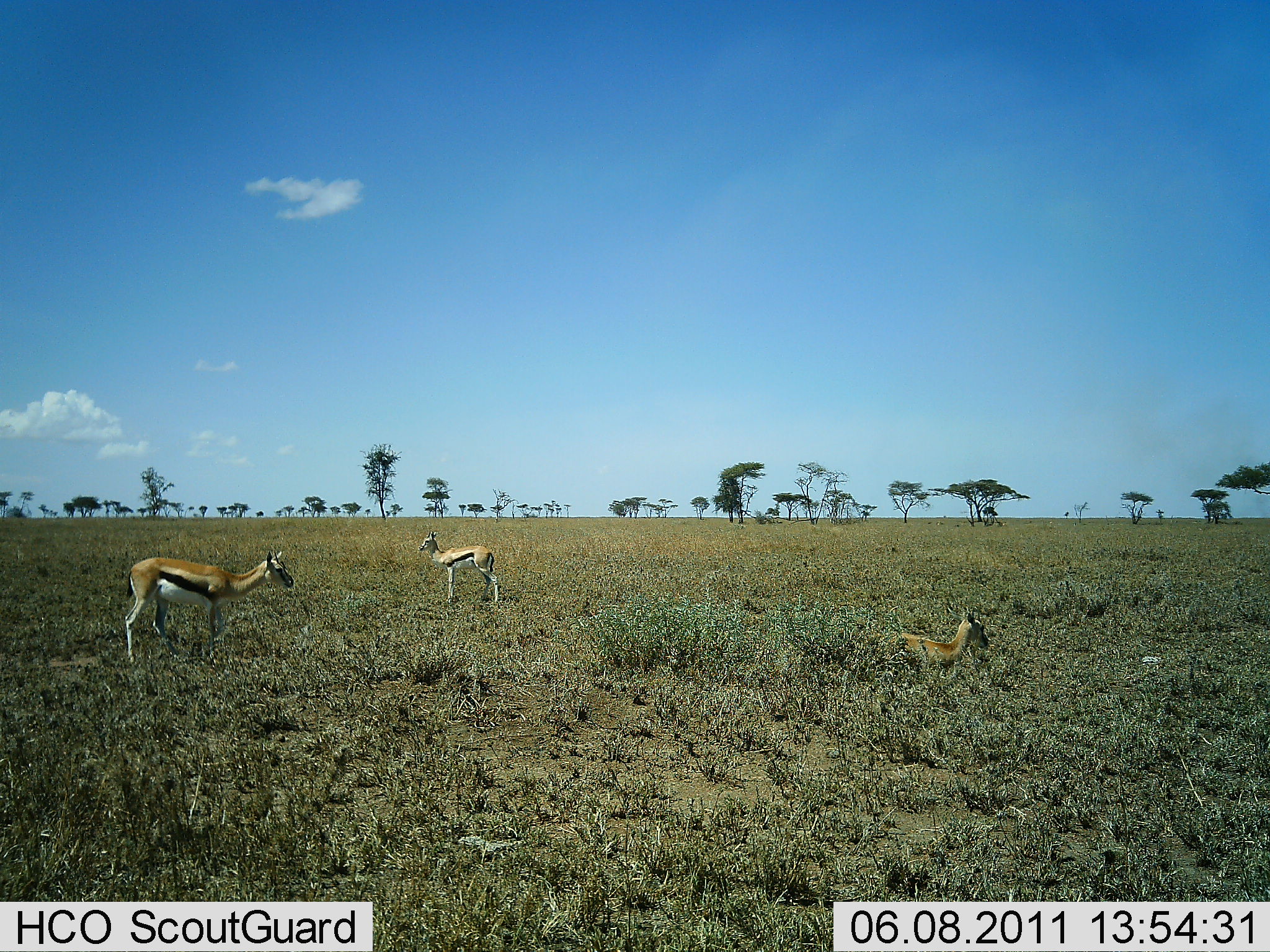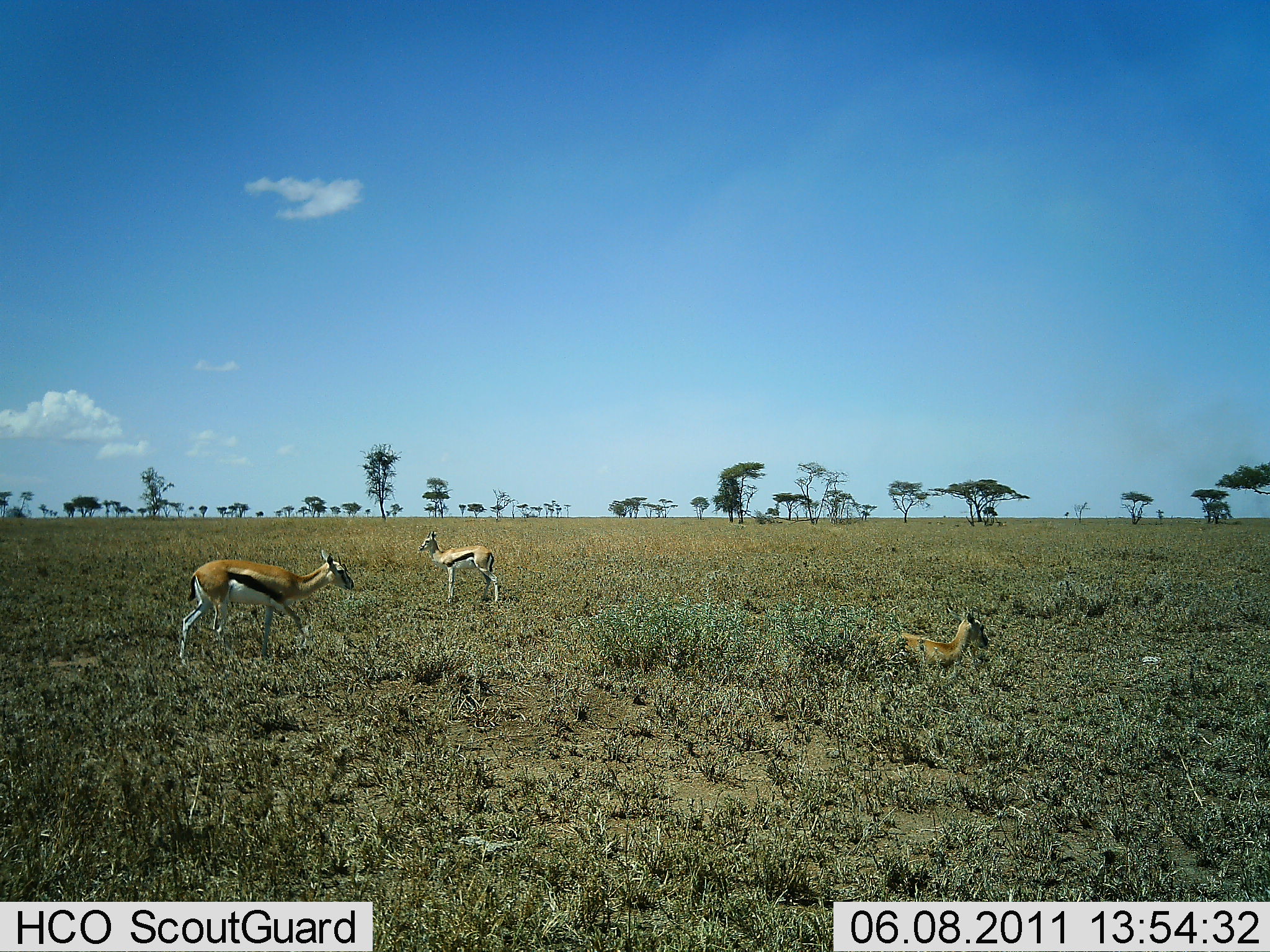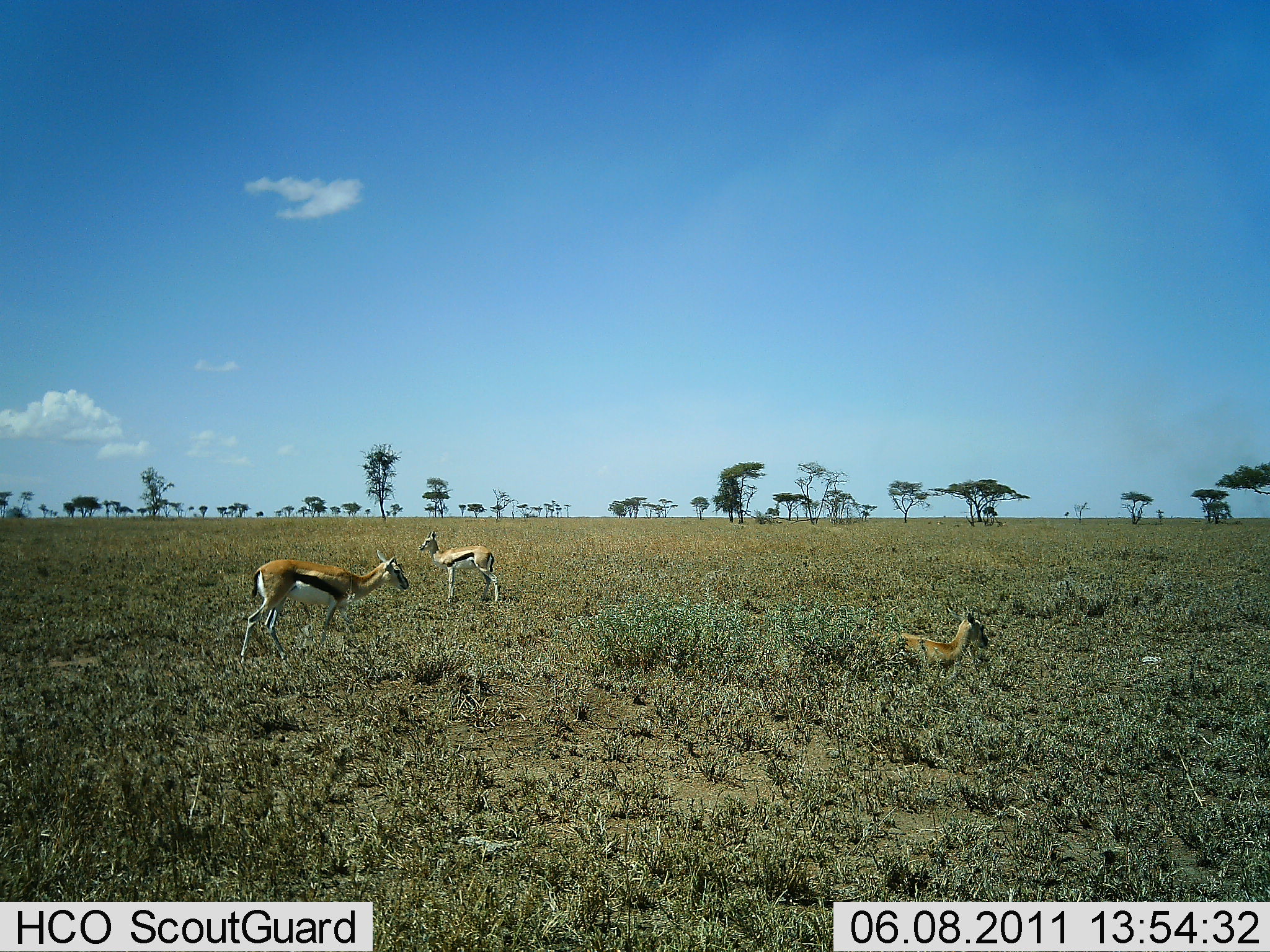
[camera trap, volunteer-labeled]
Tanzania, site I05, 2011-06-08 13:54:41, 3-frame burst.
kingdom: Animalia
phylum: Chordata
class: Mammalia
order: Artiodactyla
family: Bovidae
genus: Eudorcas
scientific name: Eudorcas thomsonii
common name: thomson's gazelle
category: gazellethomsons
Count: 3.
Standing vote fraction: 100%.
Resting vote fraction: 100%.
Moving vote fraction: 69%.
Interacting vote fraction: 0%.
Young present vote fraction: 8%.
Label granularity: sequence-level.